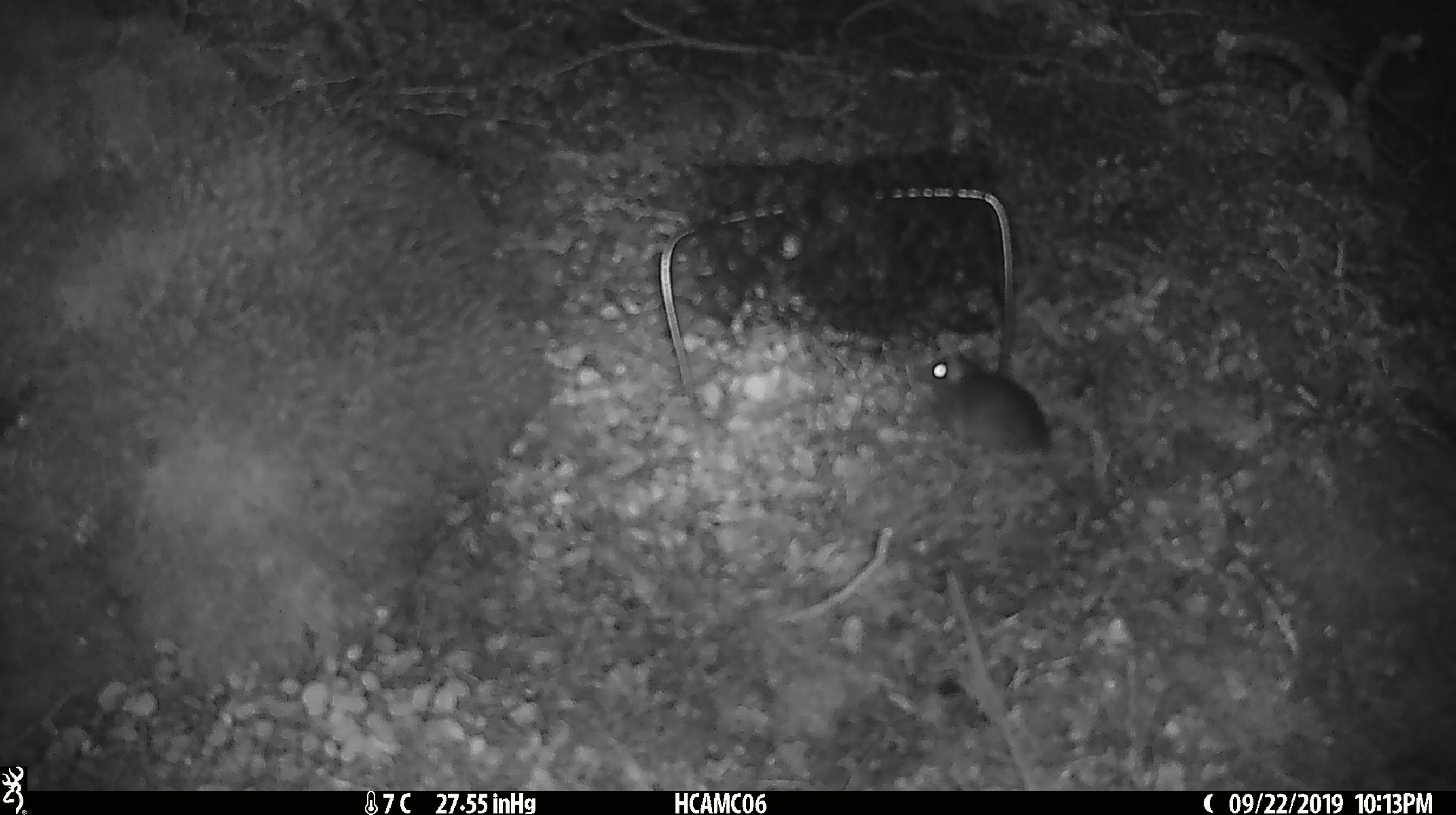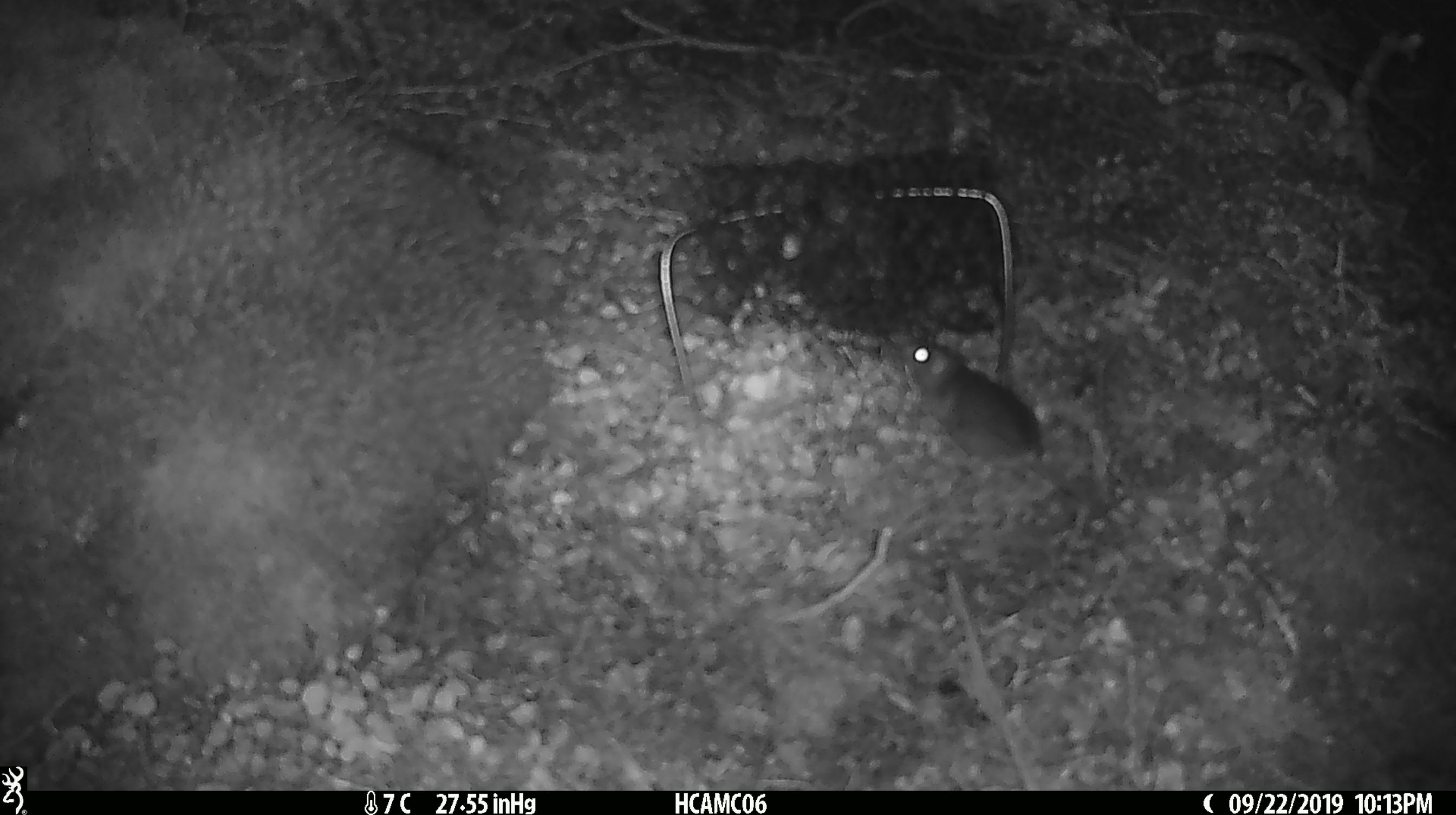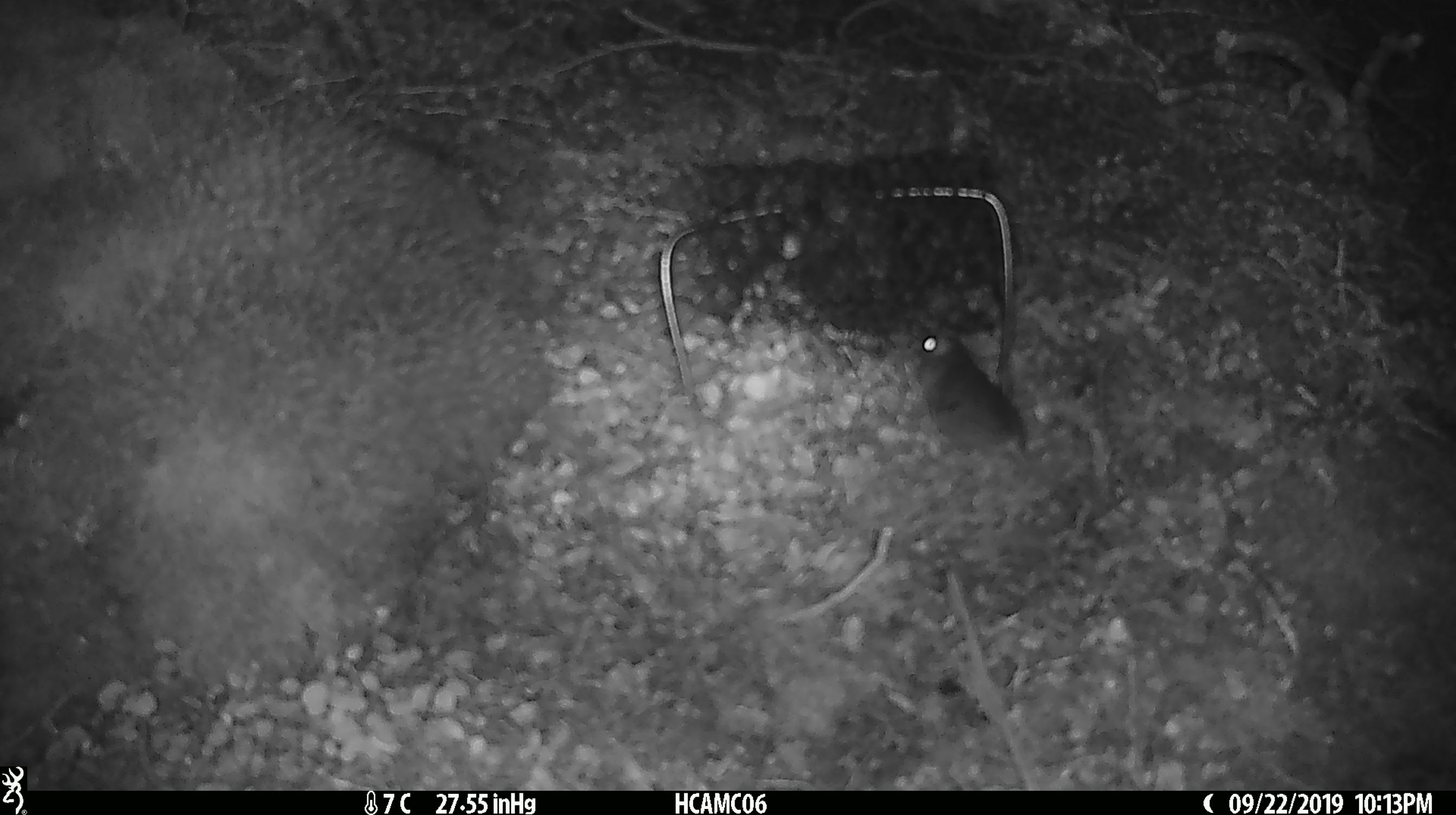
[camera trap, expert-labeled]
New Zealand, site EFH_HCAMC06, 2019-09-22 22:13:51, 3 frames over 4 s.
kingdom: Animalia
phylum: Chordata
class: Mammalia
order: Rodentia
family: Muridae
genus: Mus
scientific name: Mus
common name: mouse